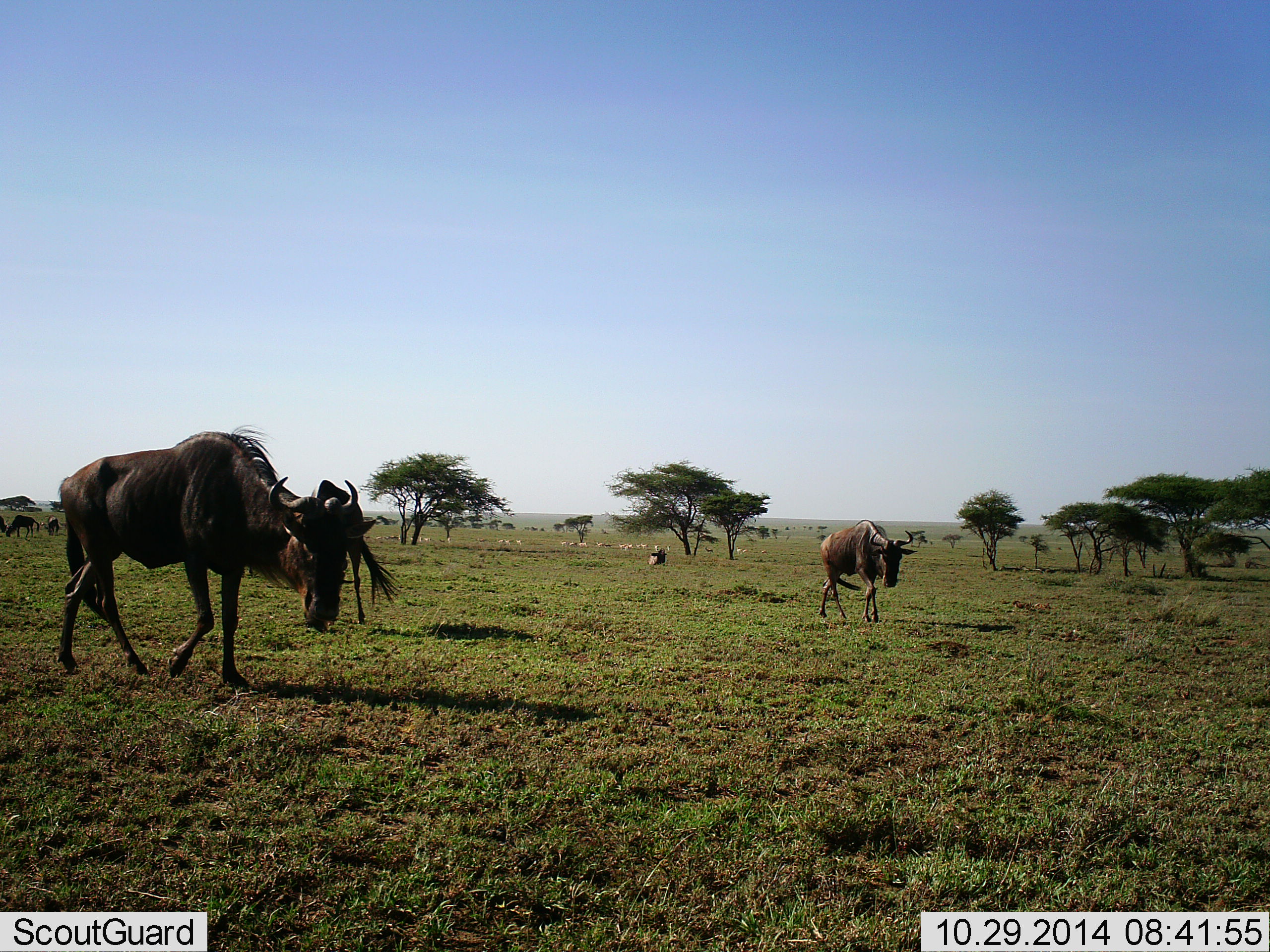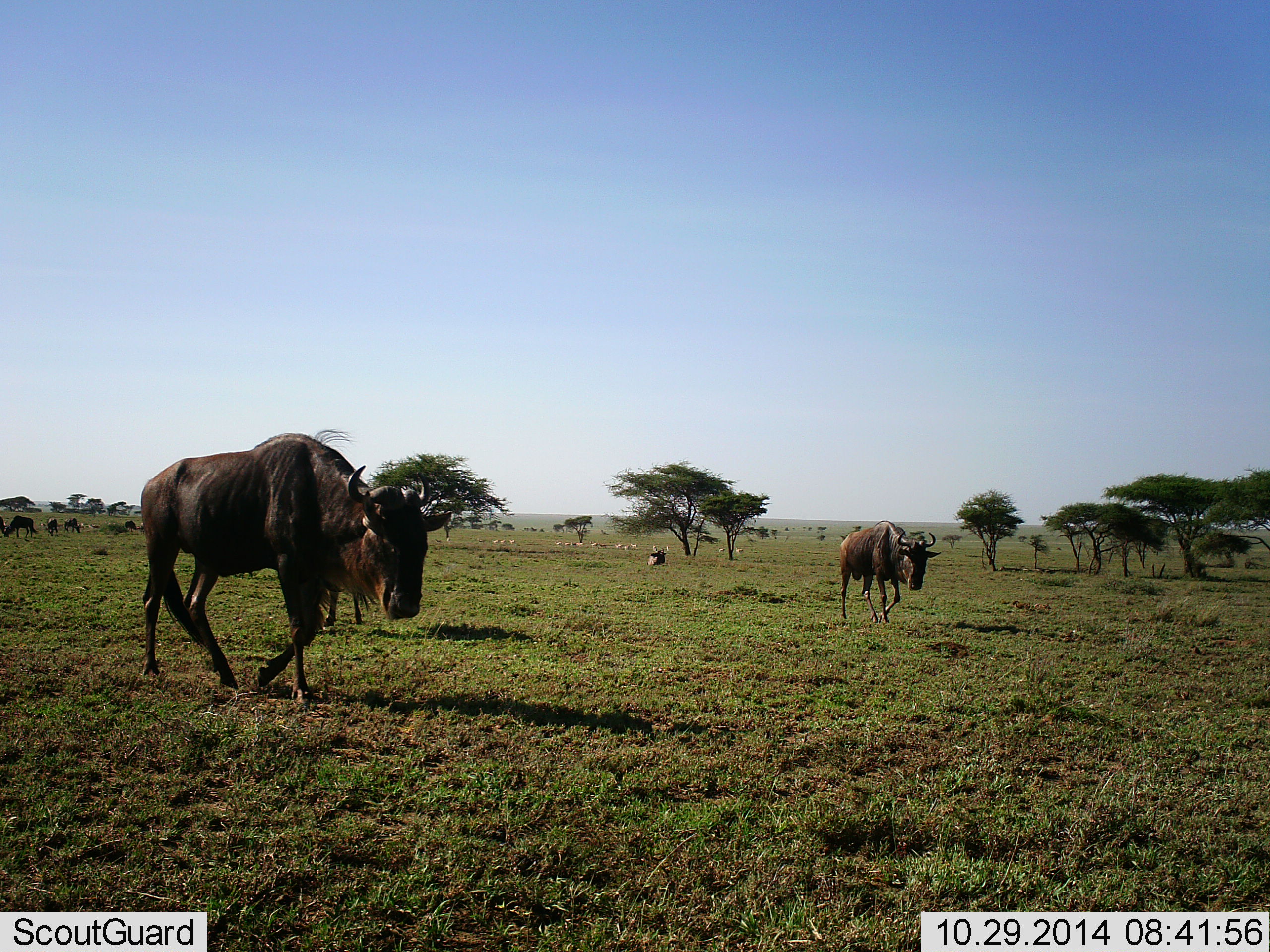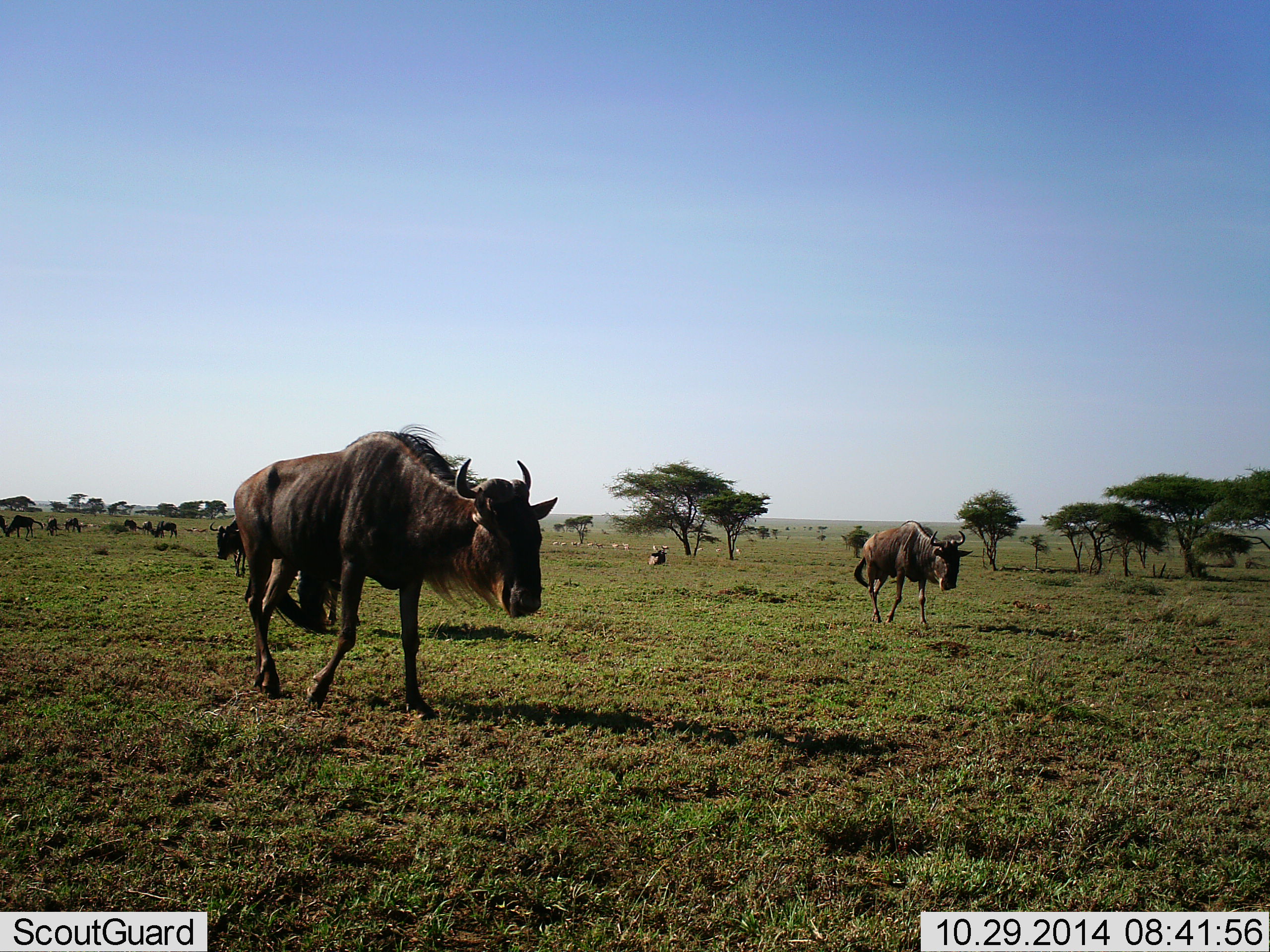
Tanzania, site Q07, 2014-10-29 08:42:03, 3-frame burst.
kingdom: Animalia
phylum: Chordata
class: Mammalia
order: Artiodactyla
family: Bovidae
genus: Connochaetes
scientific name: Connochaetes taurinus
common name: blue wildebeest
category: wildebeest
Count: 10.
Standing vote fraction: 27%.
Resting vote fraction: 20%.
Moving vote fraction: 87%.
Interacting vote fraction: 0%.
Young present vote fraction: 0%.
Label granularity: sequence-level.